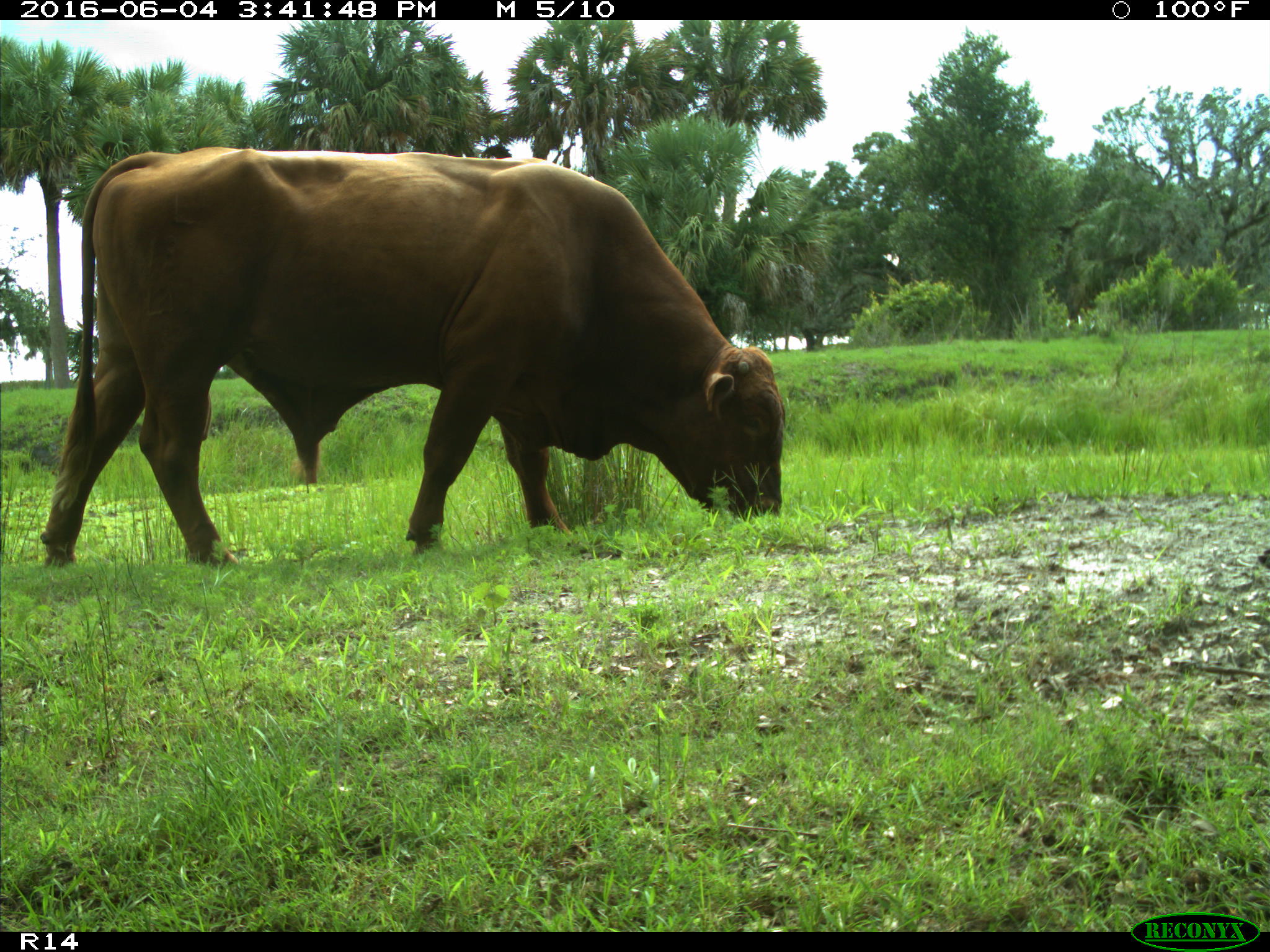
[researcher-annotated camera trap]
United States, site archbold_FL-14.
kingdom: Animalia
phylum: Chordata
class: Mammalia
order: Artiodactyla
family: Bovidae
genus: Bos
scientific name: Bos taurus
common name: domestic cow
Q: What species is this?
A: Bos taurus (domestic cow).